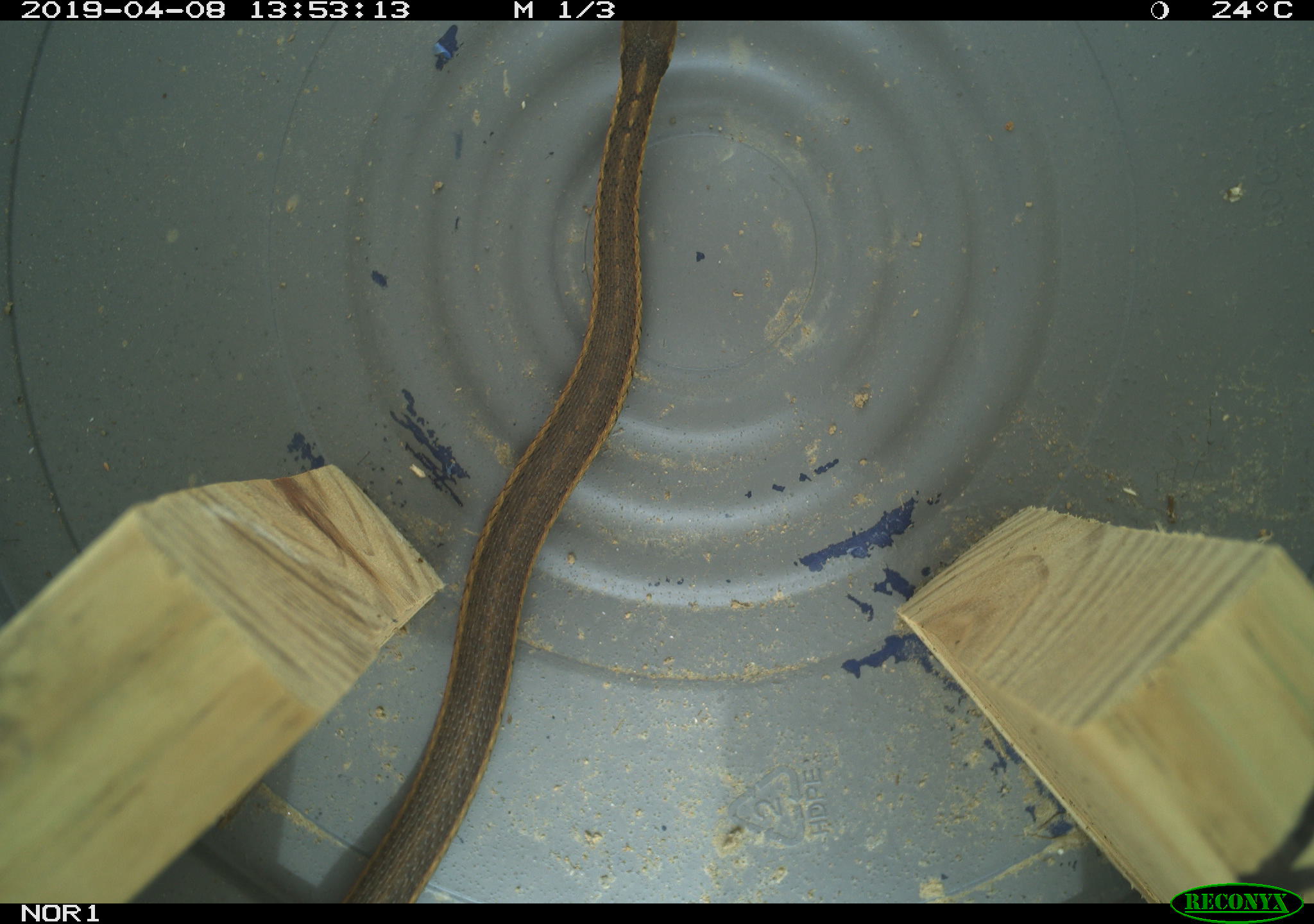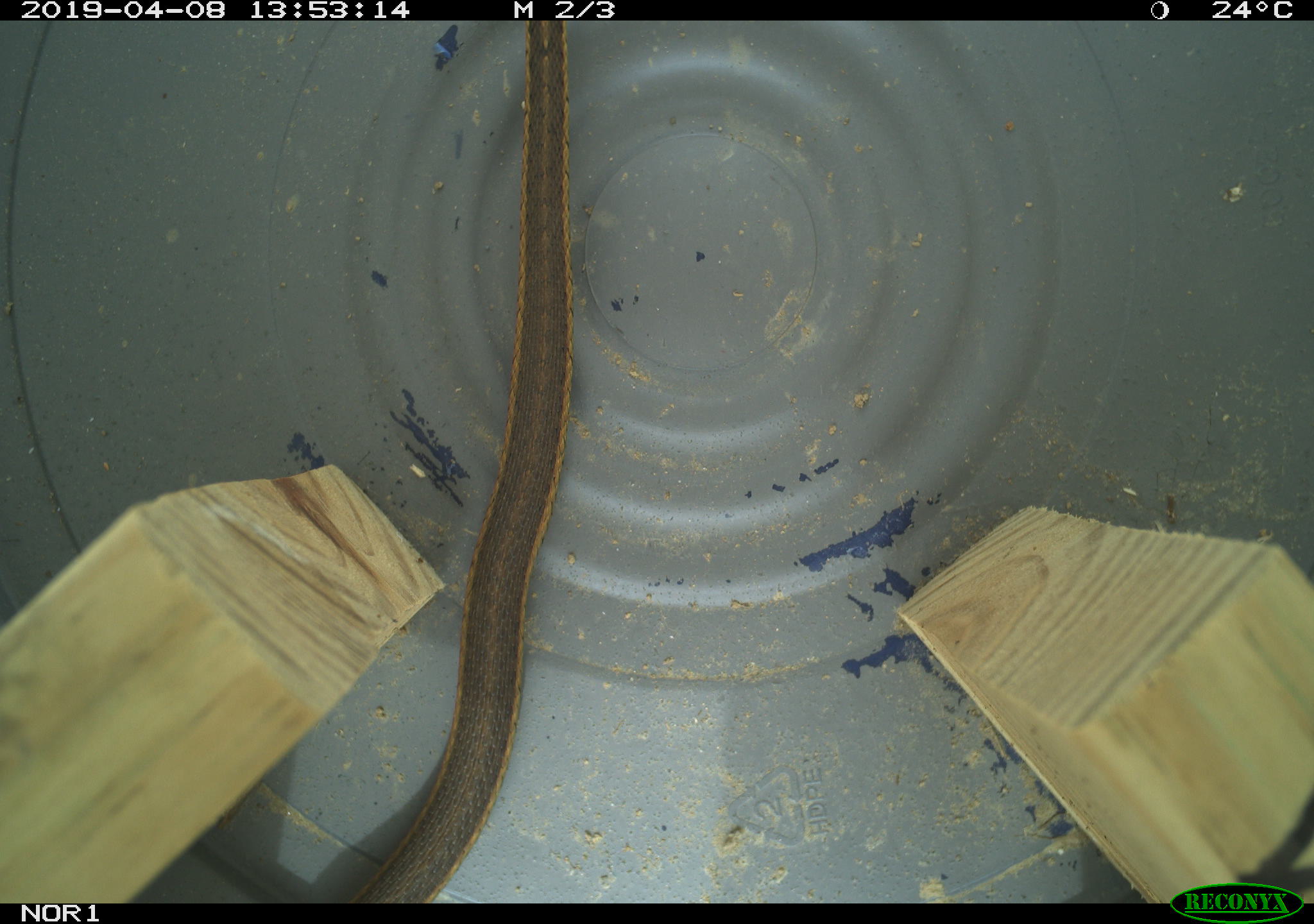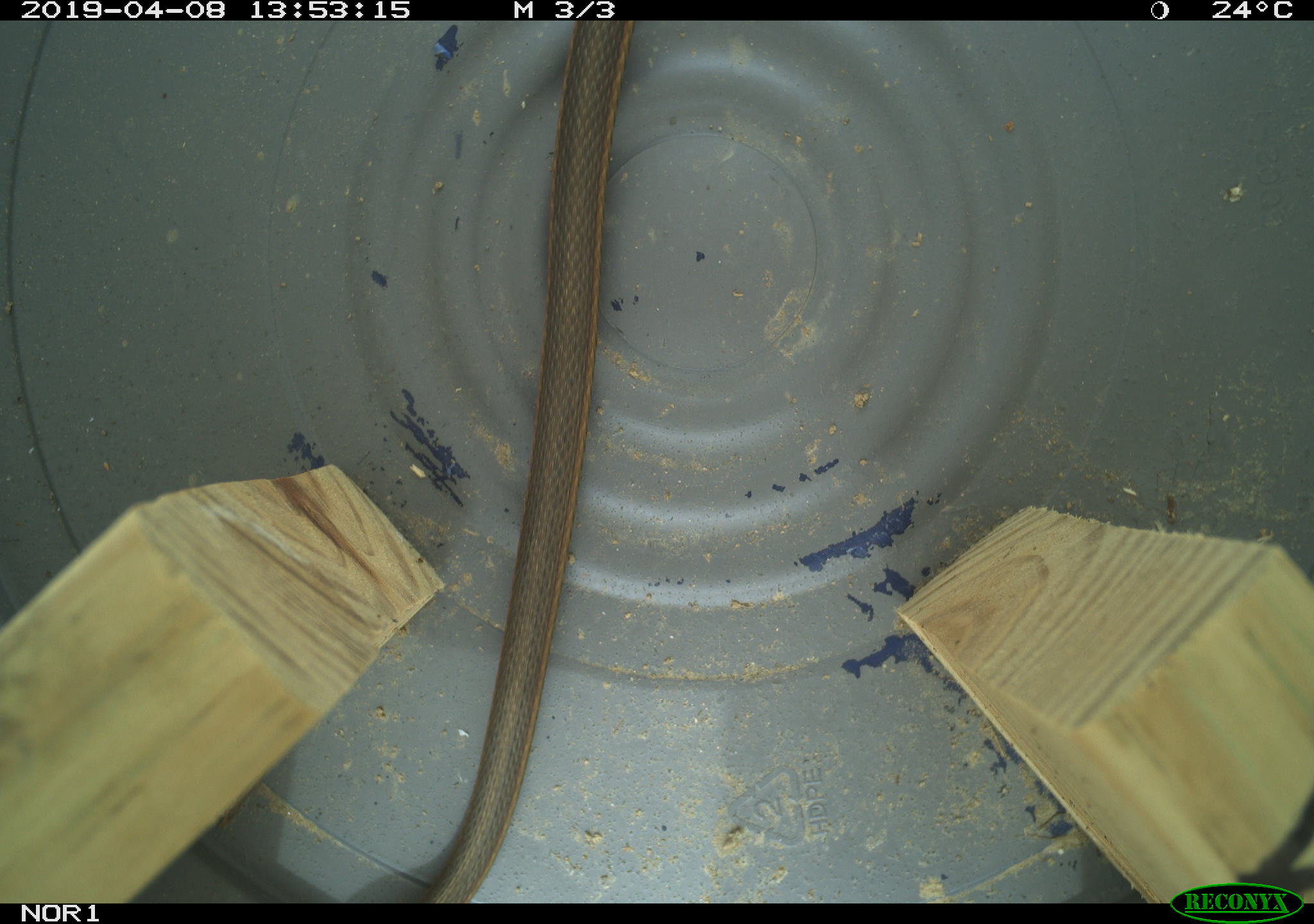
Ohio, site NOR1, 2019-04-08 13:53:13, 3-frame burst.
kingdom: Animalia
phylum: Chordata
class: Reptilia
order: Squamata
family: Colubridae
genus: Thamnophis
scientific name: Thamnophis sirtalis sirtalis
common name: eastern gartersnake